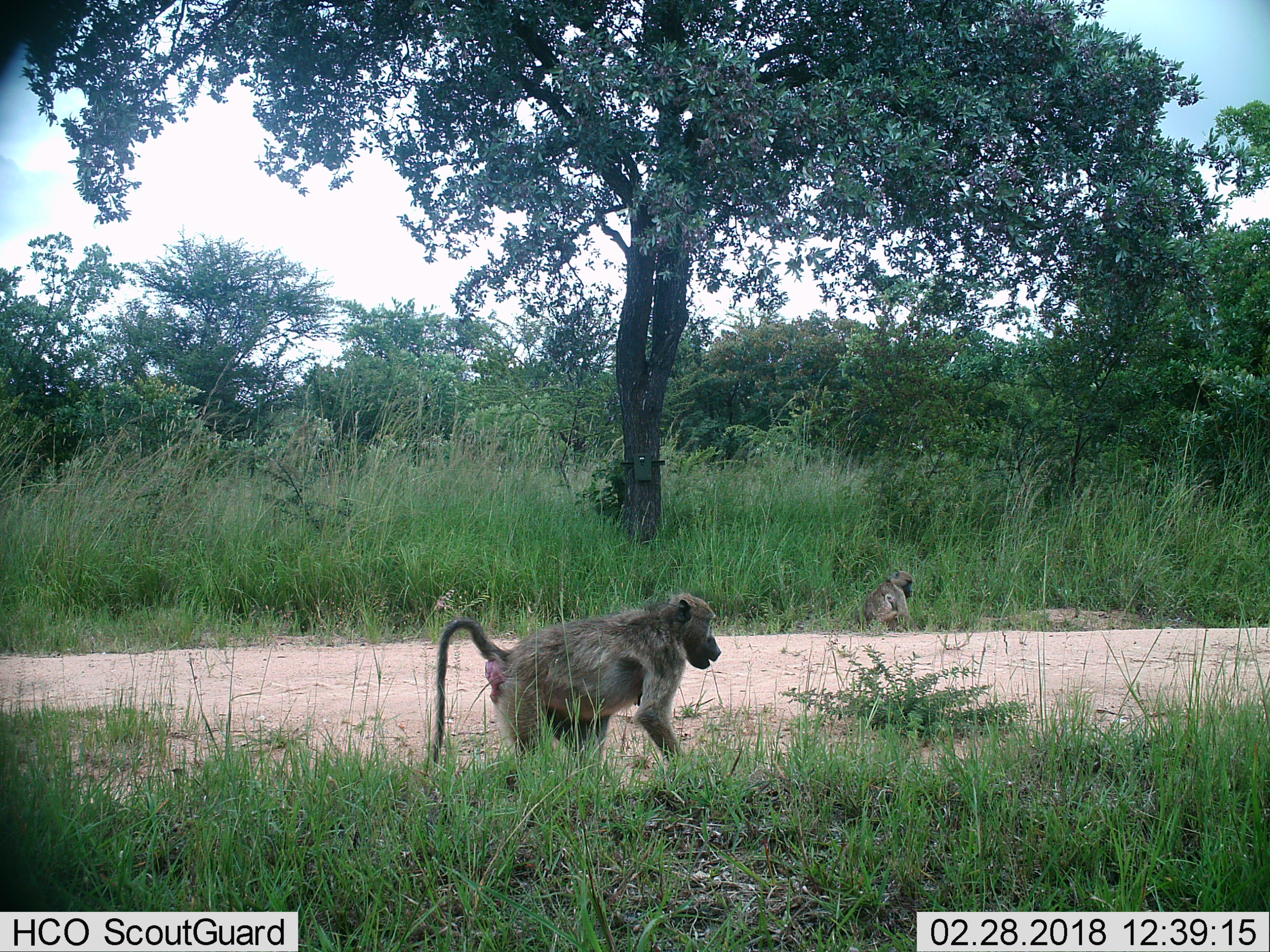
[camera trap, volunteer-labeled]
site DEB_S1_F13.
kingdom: Animalia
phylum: Chordata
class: Mammalia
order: Primates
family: Cercopithecidae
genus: Papio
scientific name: Papio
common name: baboon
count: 2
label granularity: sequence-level